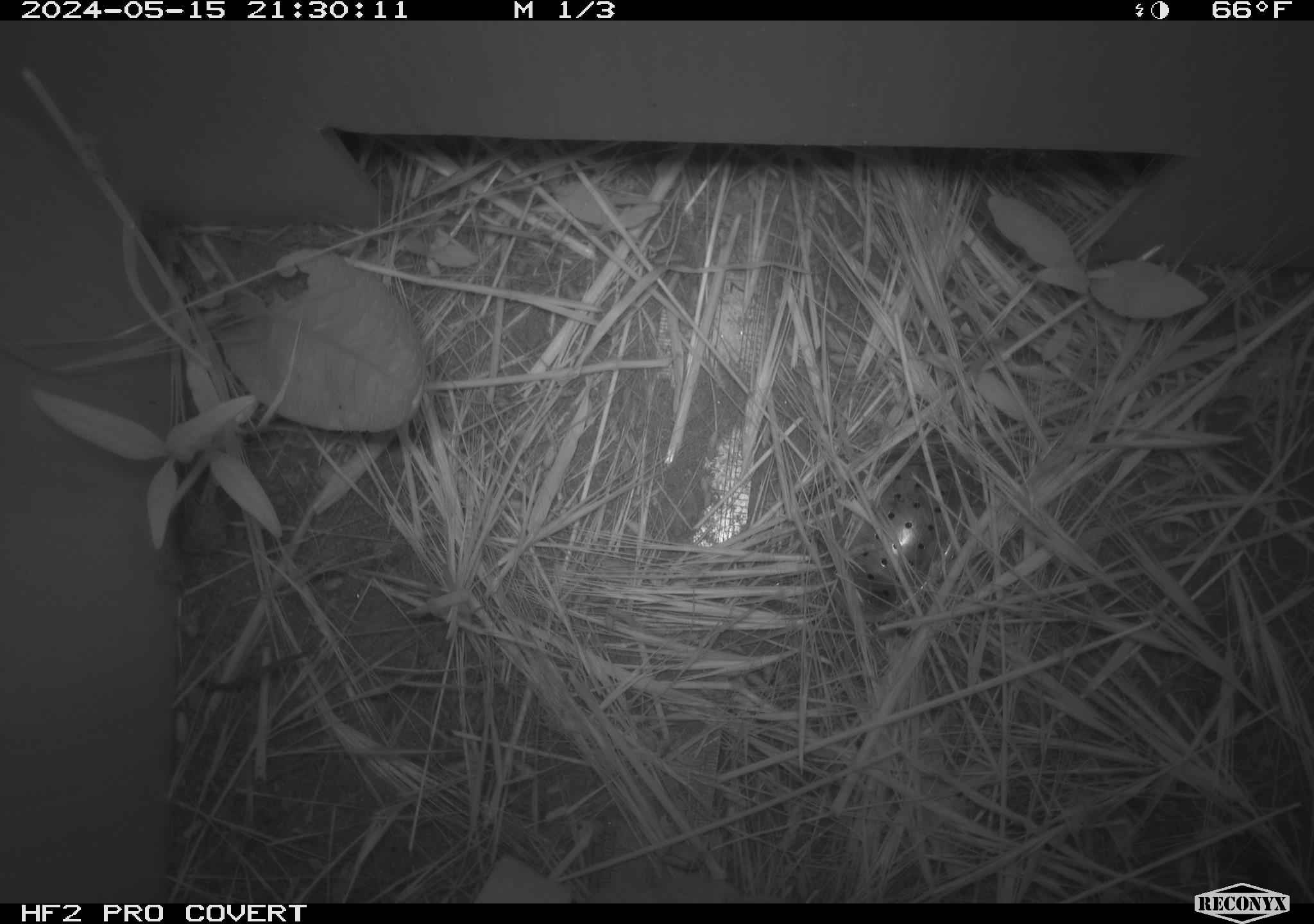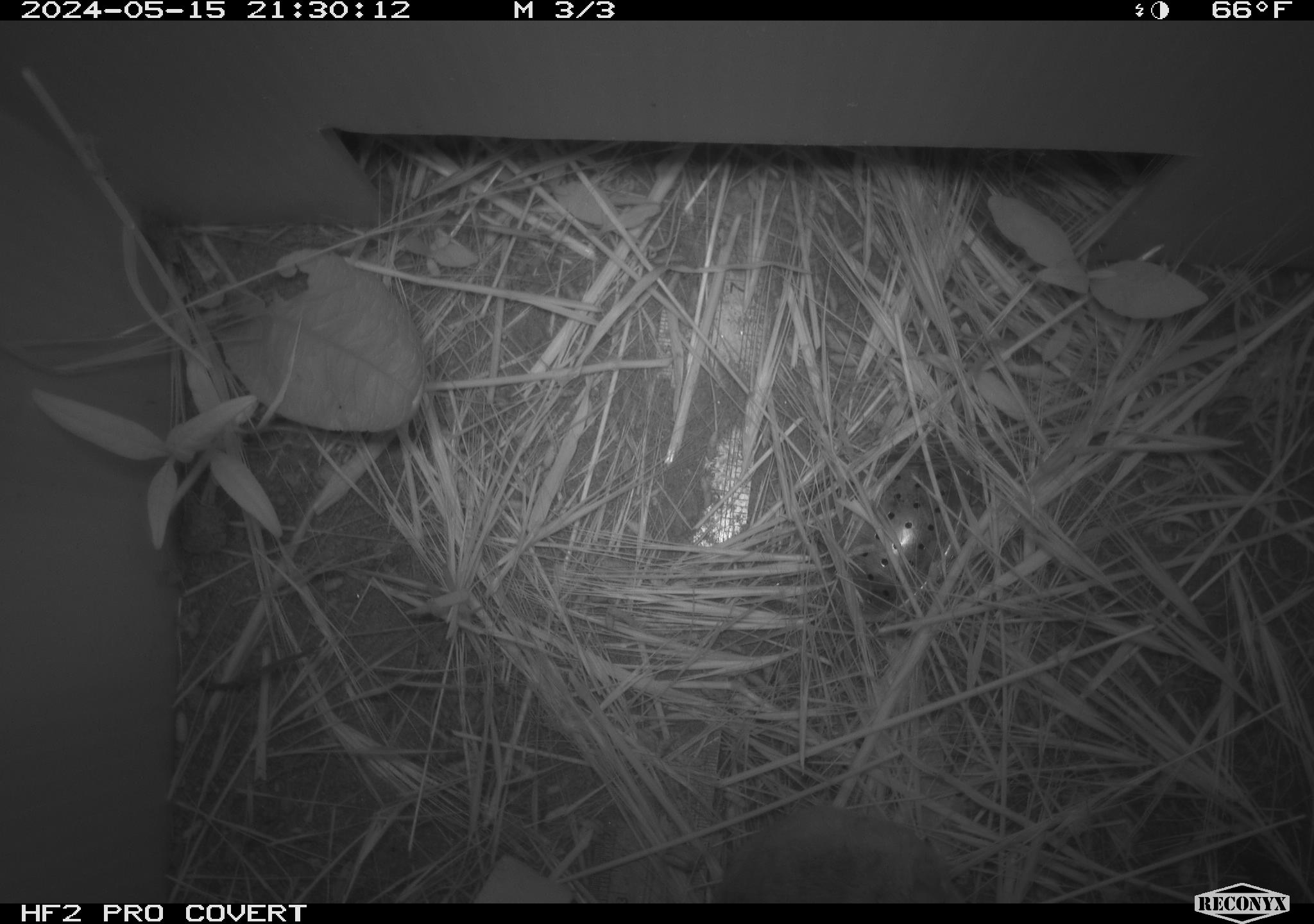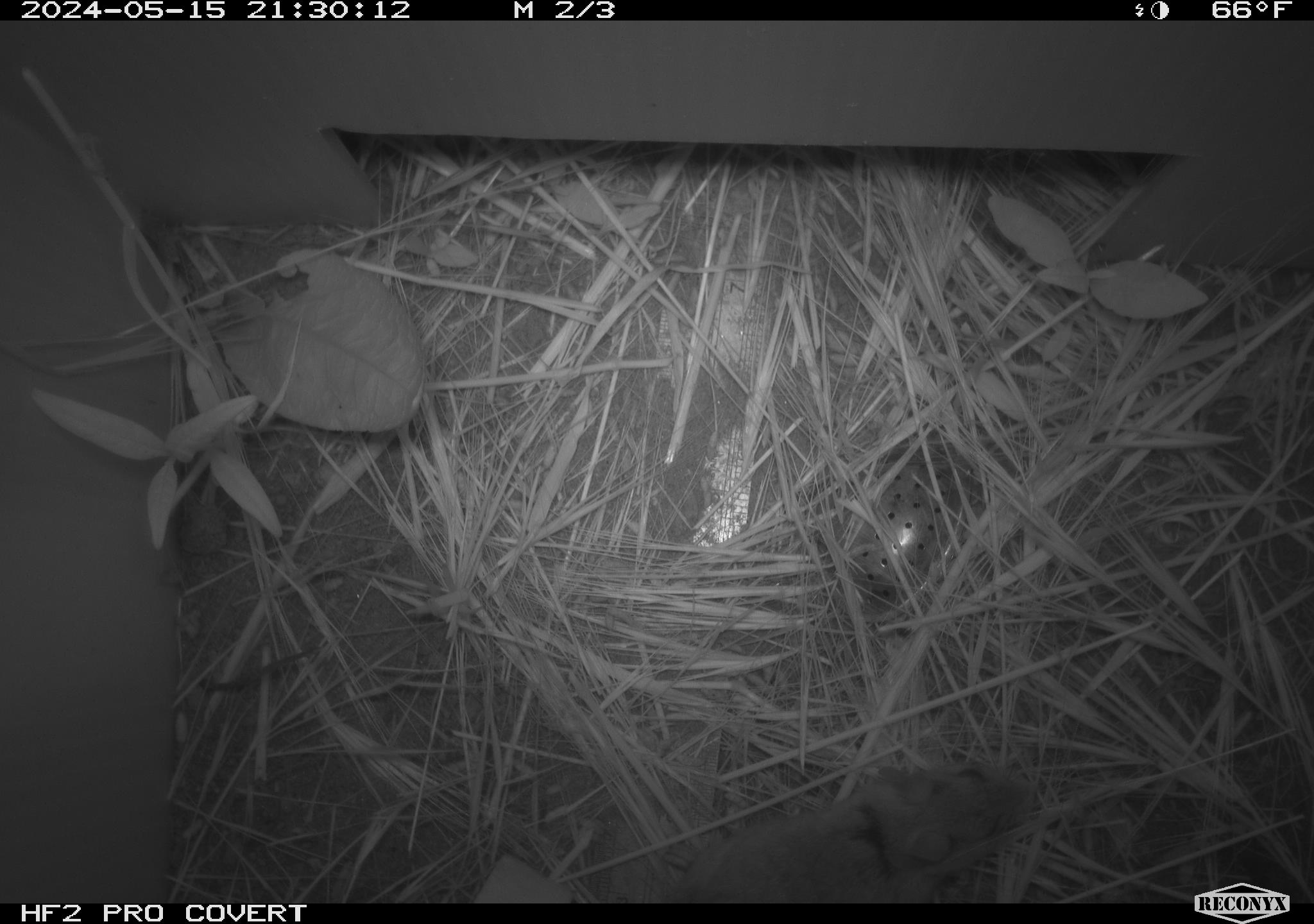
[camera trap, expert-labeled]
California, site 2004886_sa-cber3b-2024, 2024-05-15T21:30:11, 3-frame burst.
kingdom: Animalia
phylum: Chordata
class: Mammalia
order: Rodentia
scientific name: Rodentia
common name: mouse species